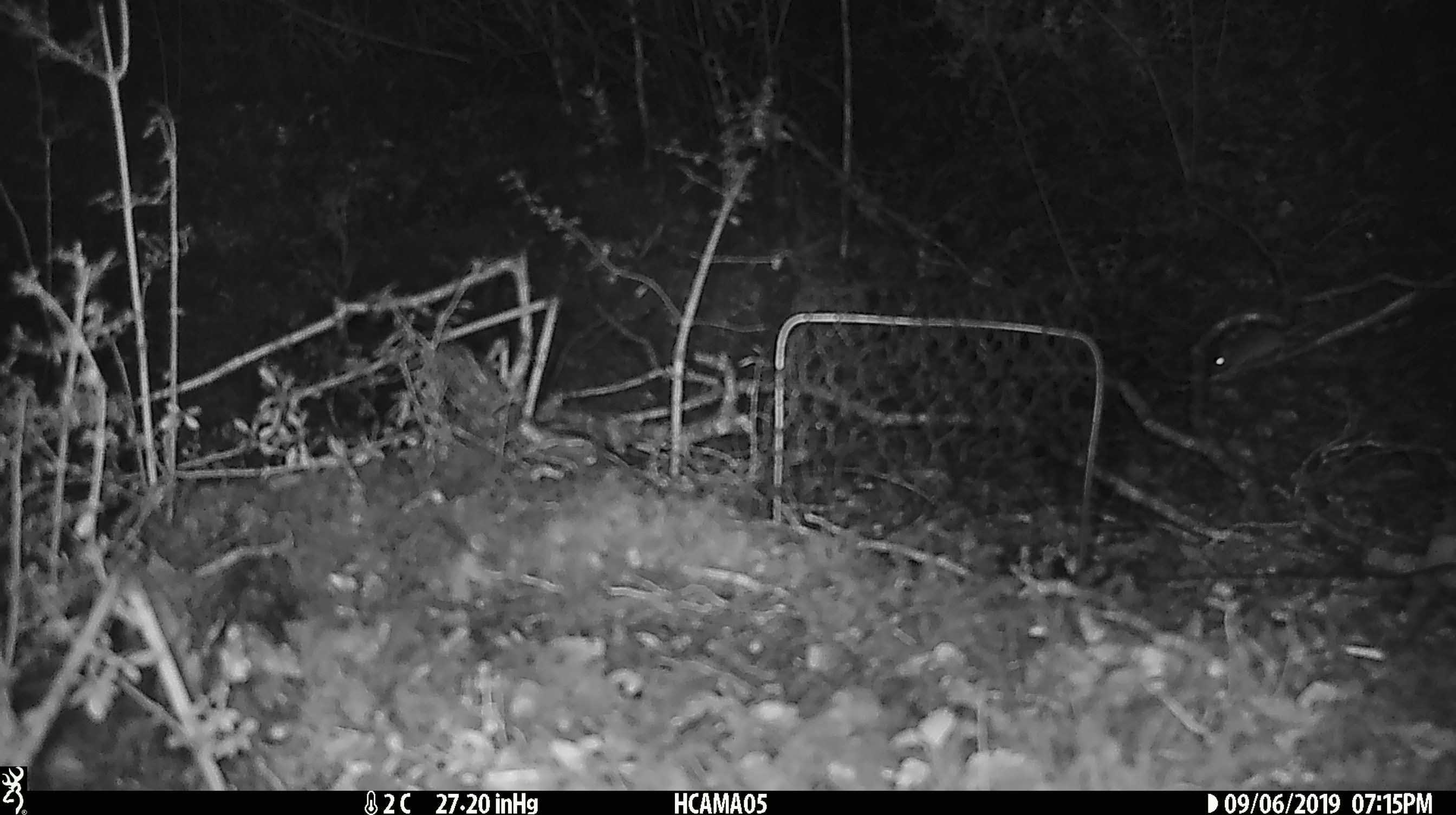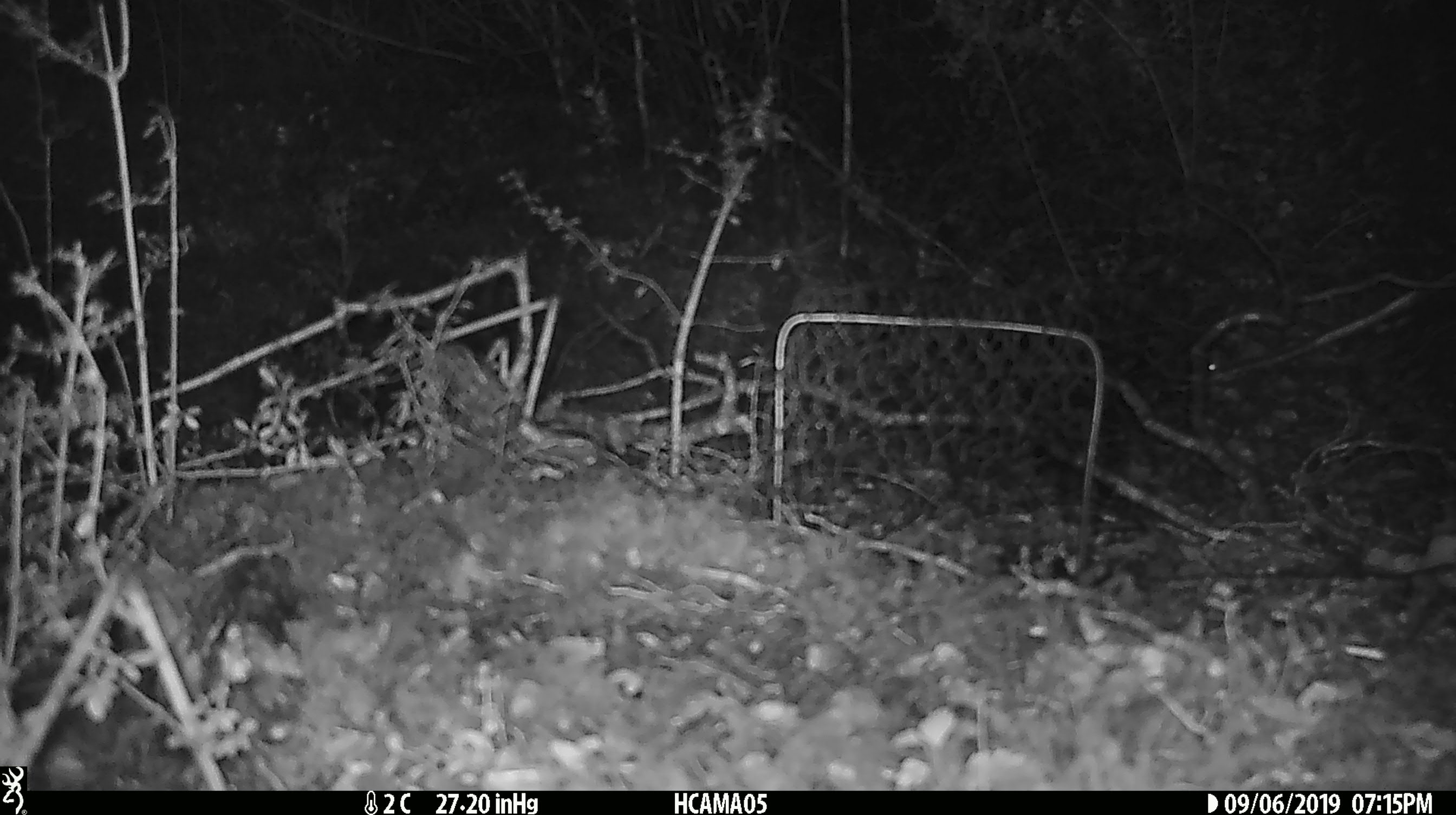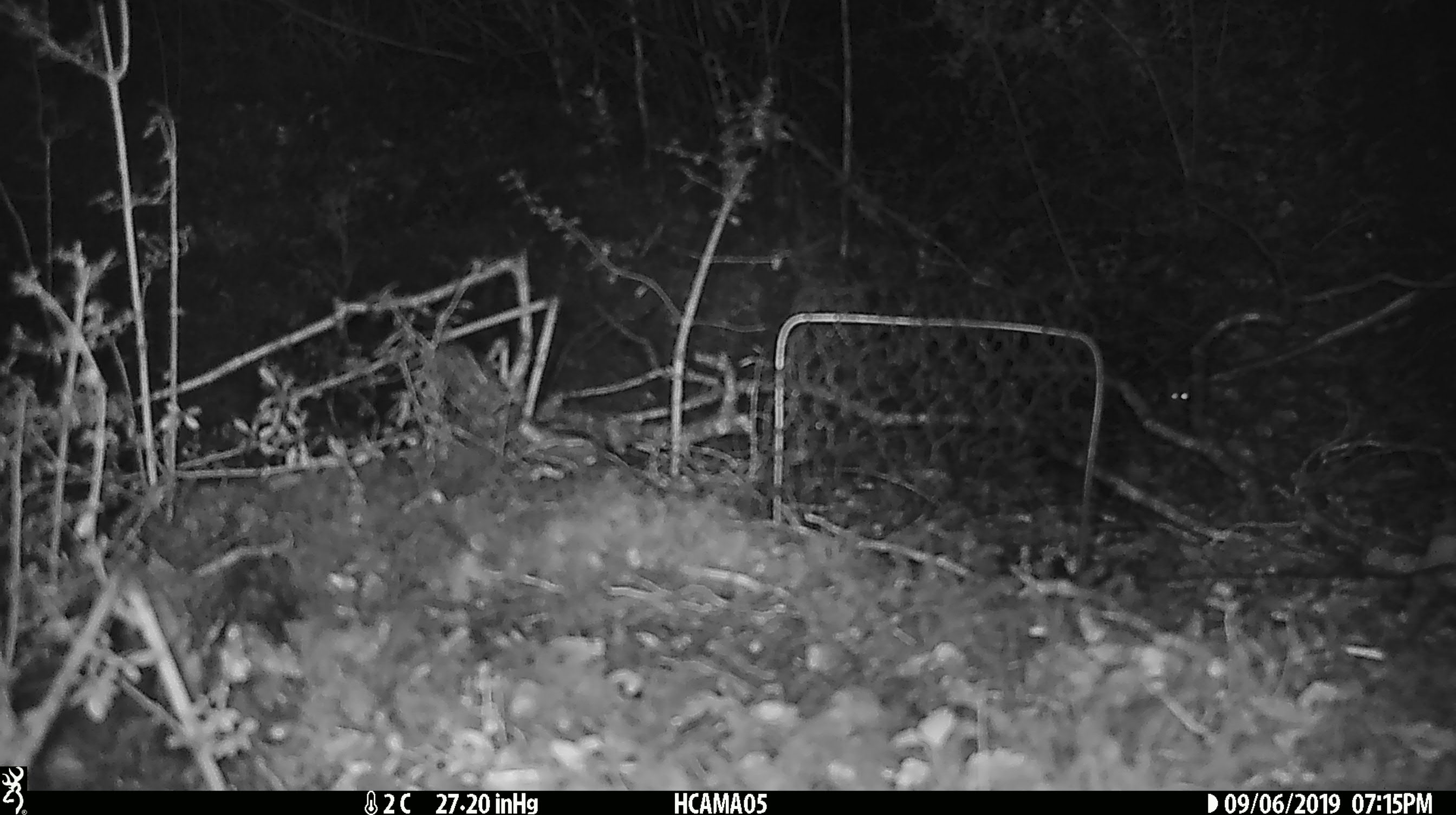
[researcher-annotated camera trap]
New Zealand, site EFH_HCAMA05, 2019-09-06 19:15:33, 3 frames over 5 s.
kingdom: Animalia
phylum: Chordata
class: Mammalia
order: Rodentia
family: Muridae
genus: Mus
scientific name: Mus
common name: mouse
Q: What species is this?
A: Mouse (Mus).